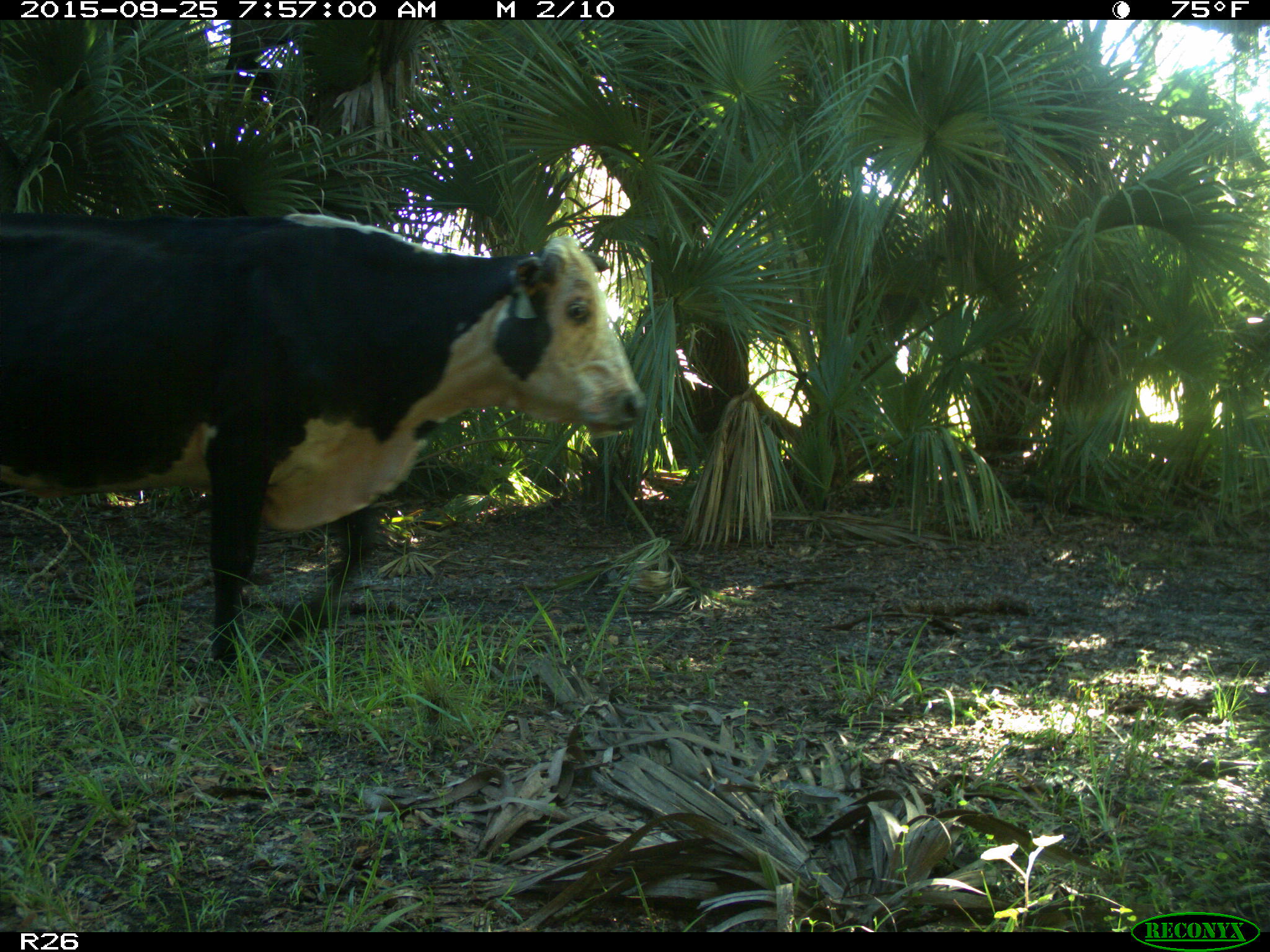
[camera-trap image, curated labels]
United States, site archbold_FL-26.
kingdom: Animalia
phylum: Chordata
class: Mammalia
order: Artiodactyla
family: Bovidae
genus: Bos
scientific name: Bos taurus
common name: domestic cow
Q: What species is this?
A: Bos taurus (domestic cow).